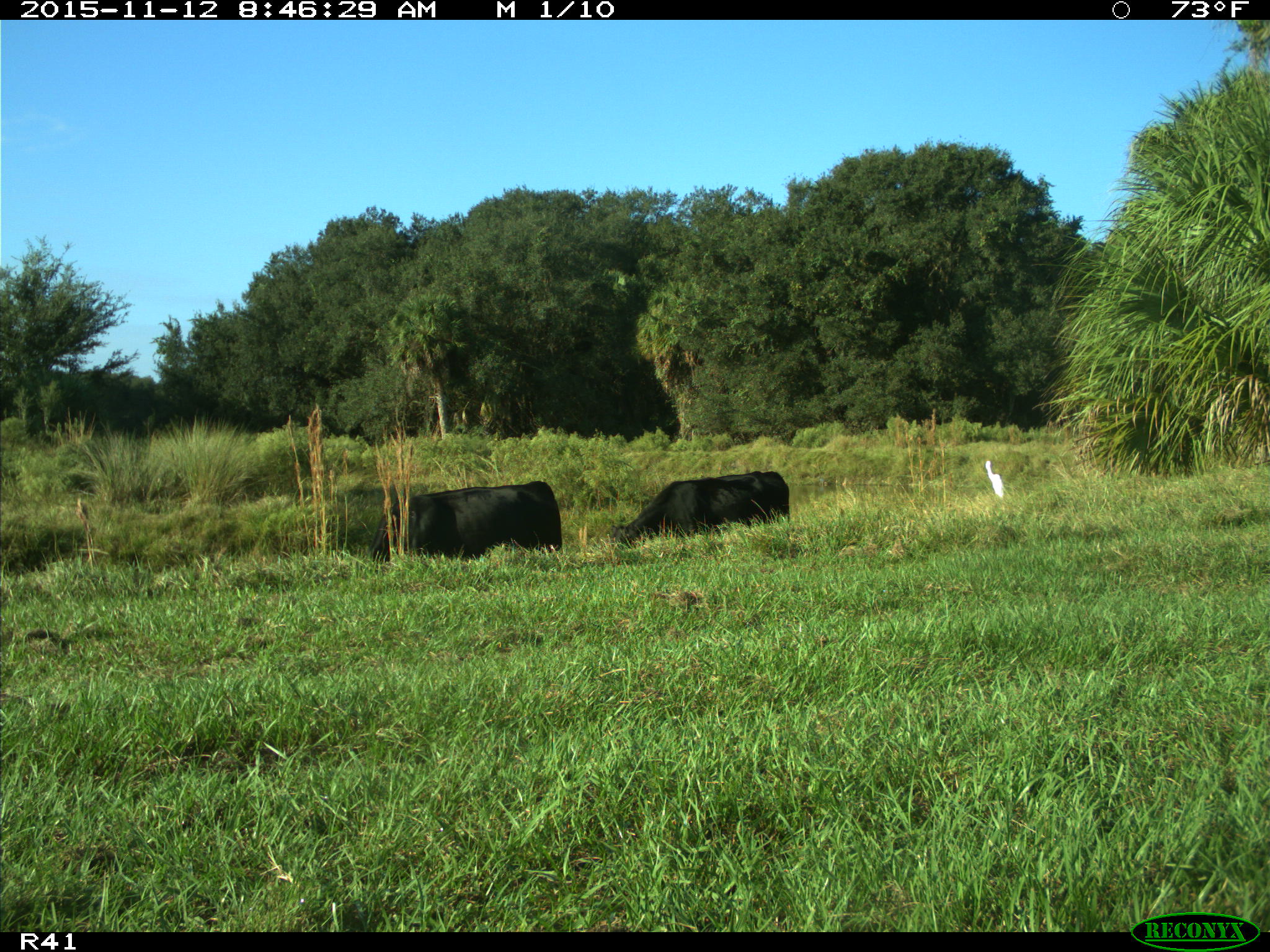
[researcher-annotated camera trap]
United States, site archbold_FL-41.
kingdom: Animalia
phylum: Chordata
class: Mammalia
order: Artiodactyla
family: Bovidae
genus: Bos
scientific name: Bos taurus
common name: domestic cow